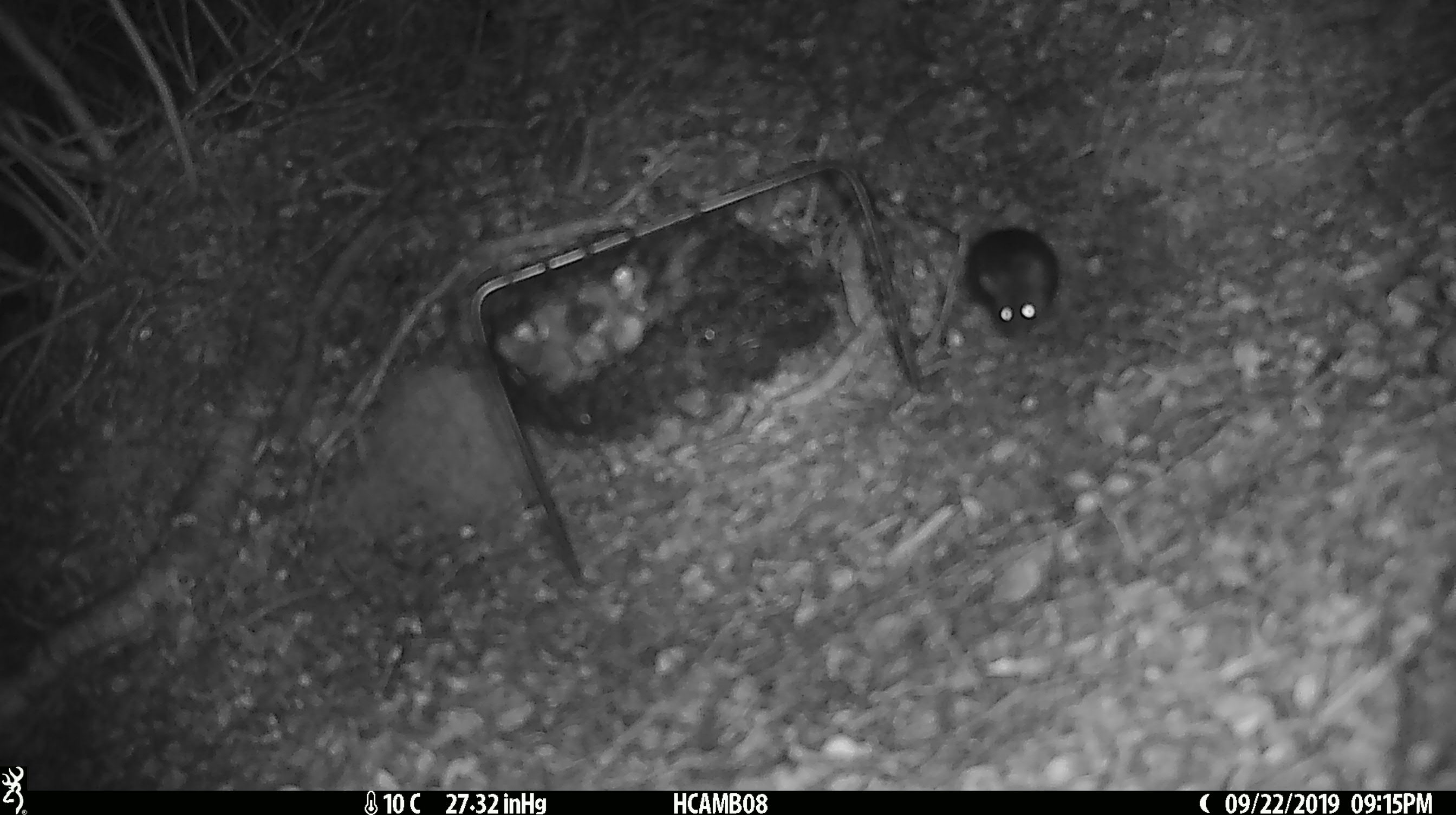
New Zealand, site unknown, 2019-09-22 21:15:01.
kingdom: Animalia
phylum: Chordata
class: Mammalia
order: Rodentia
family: Muridae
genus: Mus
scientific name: Mus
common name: mouse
Mouse (Mus).